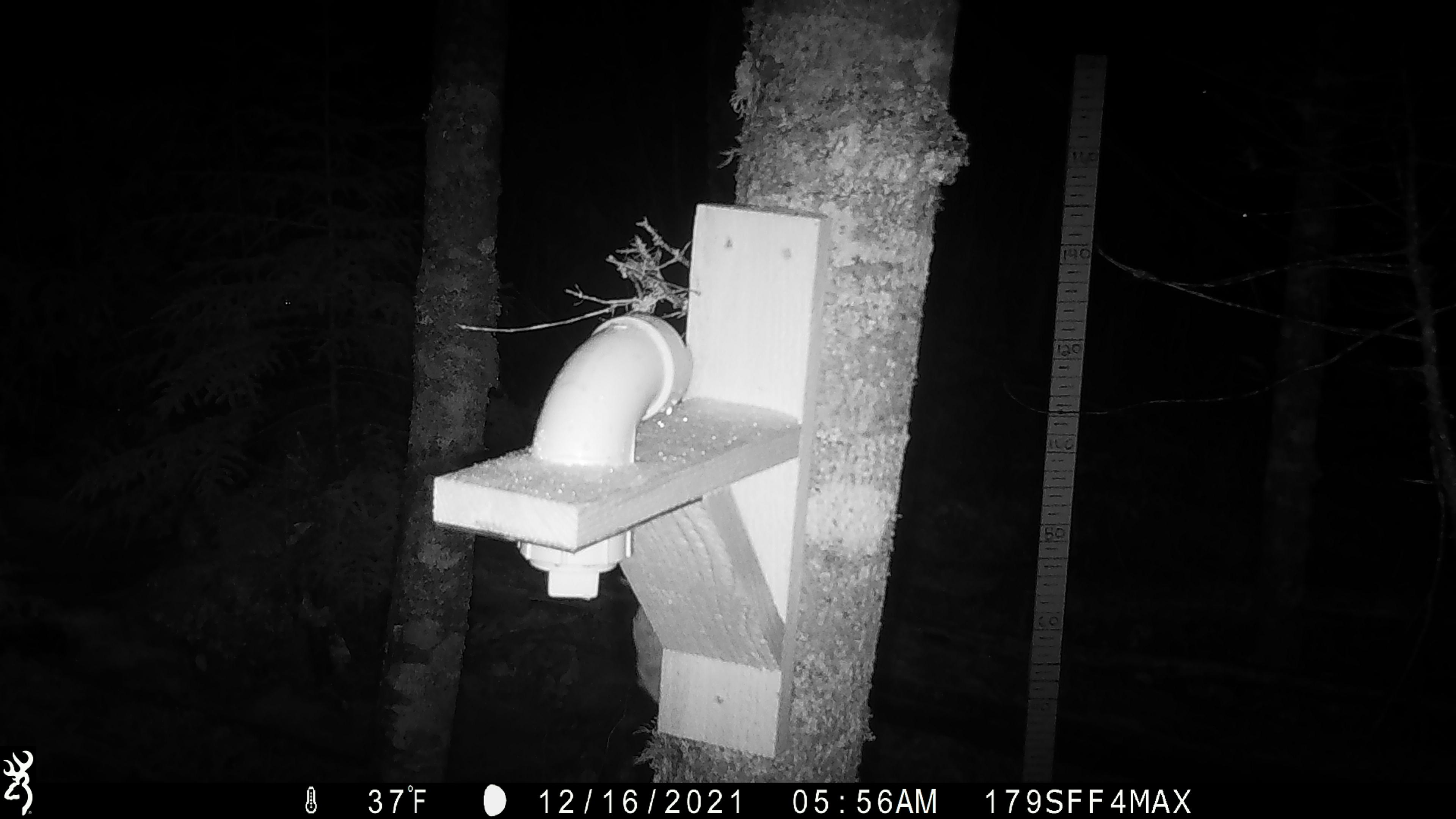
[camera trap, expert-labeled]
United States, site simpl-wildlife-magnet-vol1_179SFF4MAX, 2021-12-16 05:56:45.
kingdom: Animalia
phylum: Chordata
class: Mammalia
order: Rodentia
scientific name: Rodentia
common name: mouse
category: mouse sp.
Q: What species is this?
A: Mouse sp. (mouse) (Rodentia).